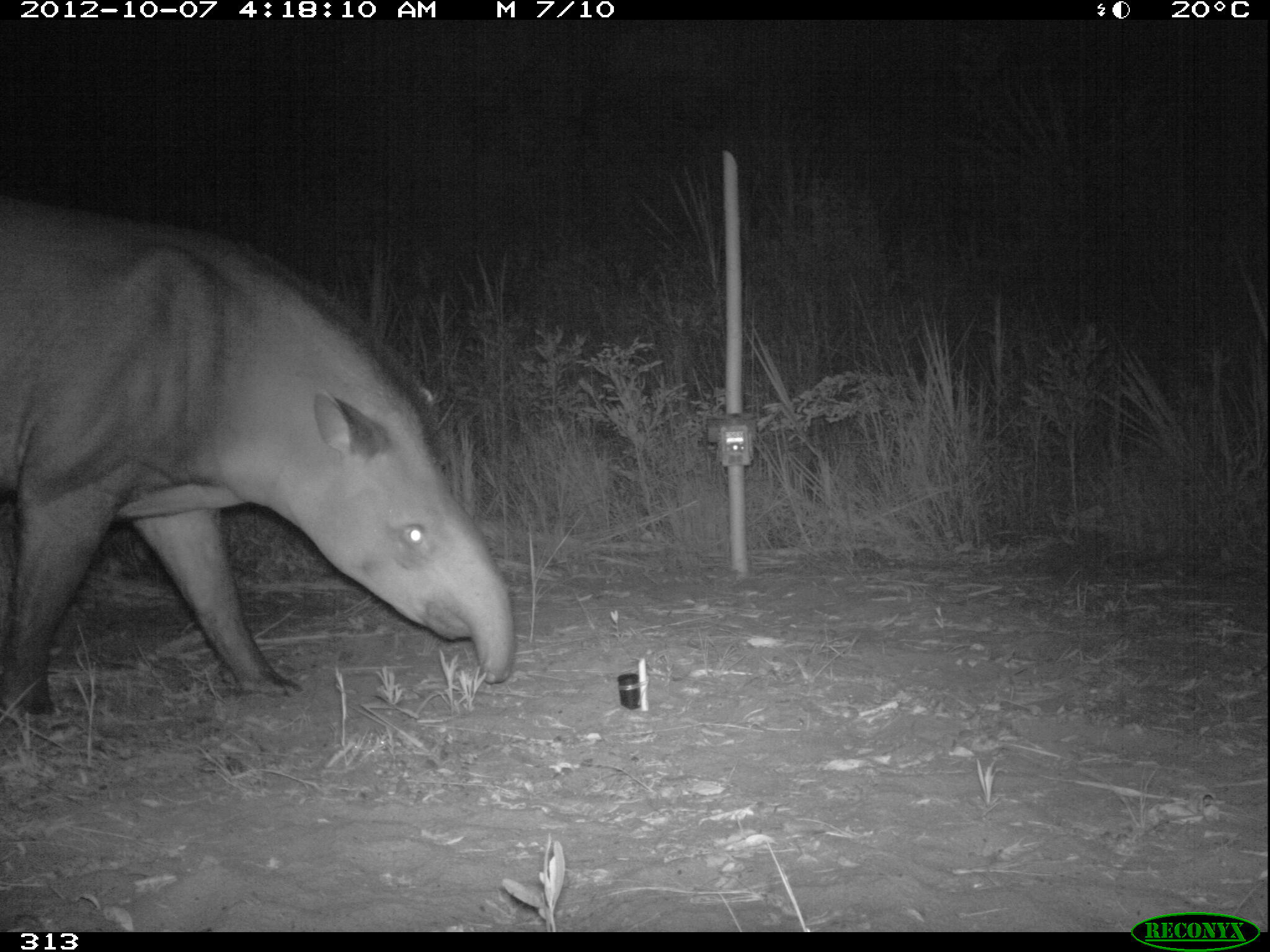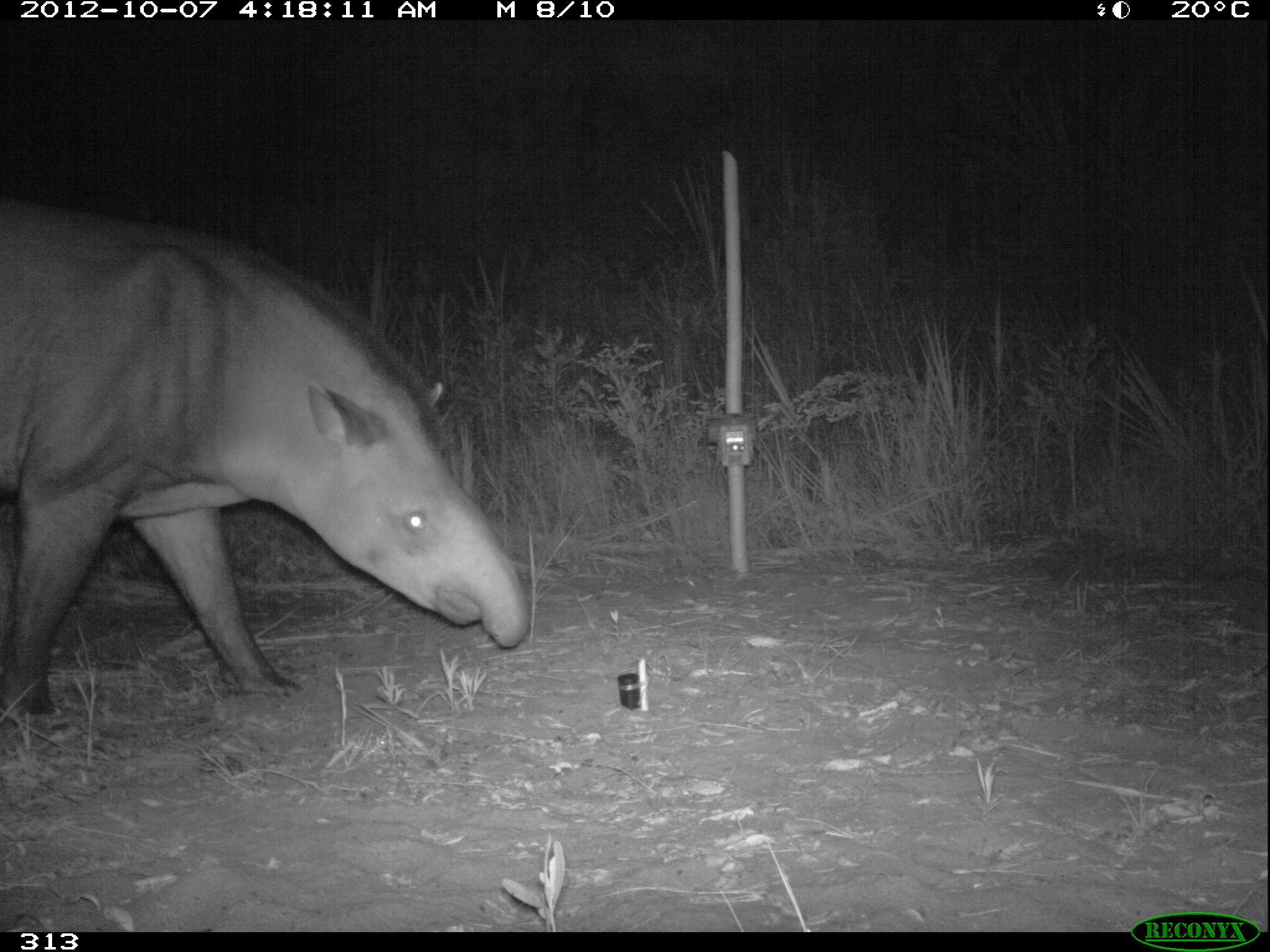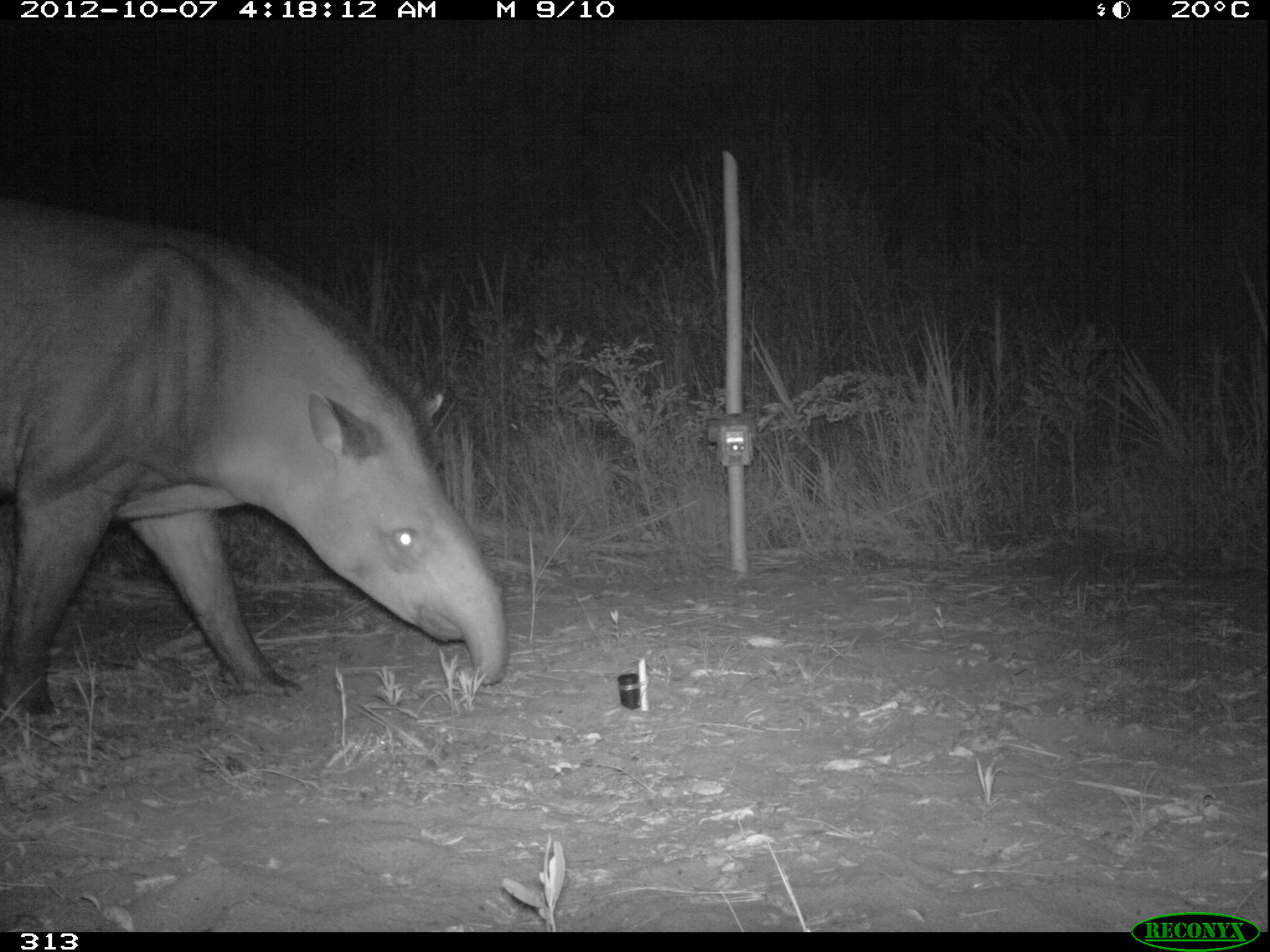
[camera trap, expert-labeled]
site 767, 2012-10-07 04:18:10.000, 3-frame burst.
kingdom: Animalia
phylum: Chordata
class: Mammalia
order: Perissodactyla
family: Tapiridae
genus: Tapirus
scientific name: Tapirus terrestris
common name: south american tapir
Tapirus terrestris (south american tapir).